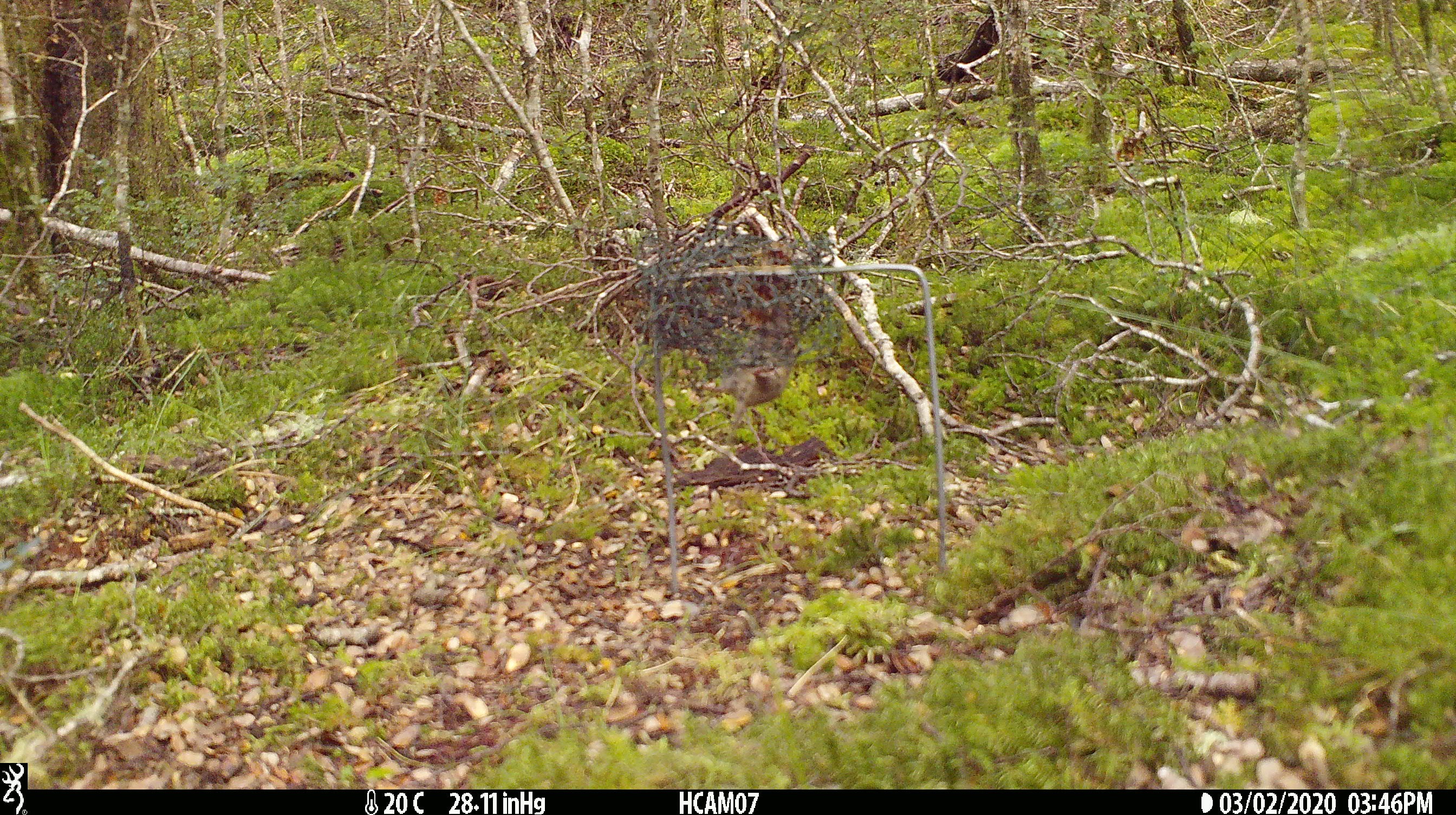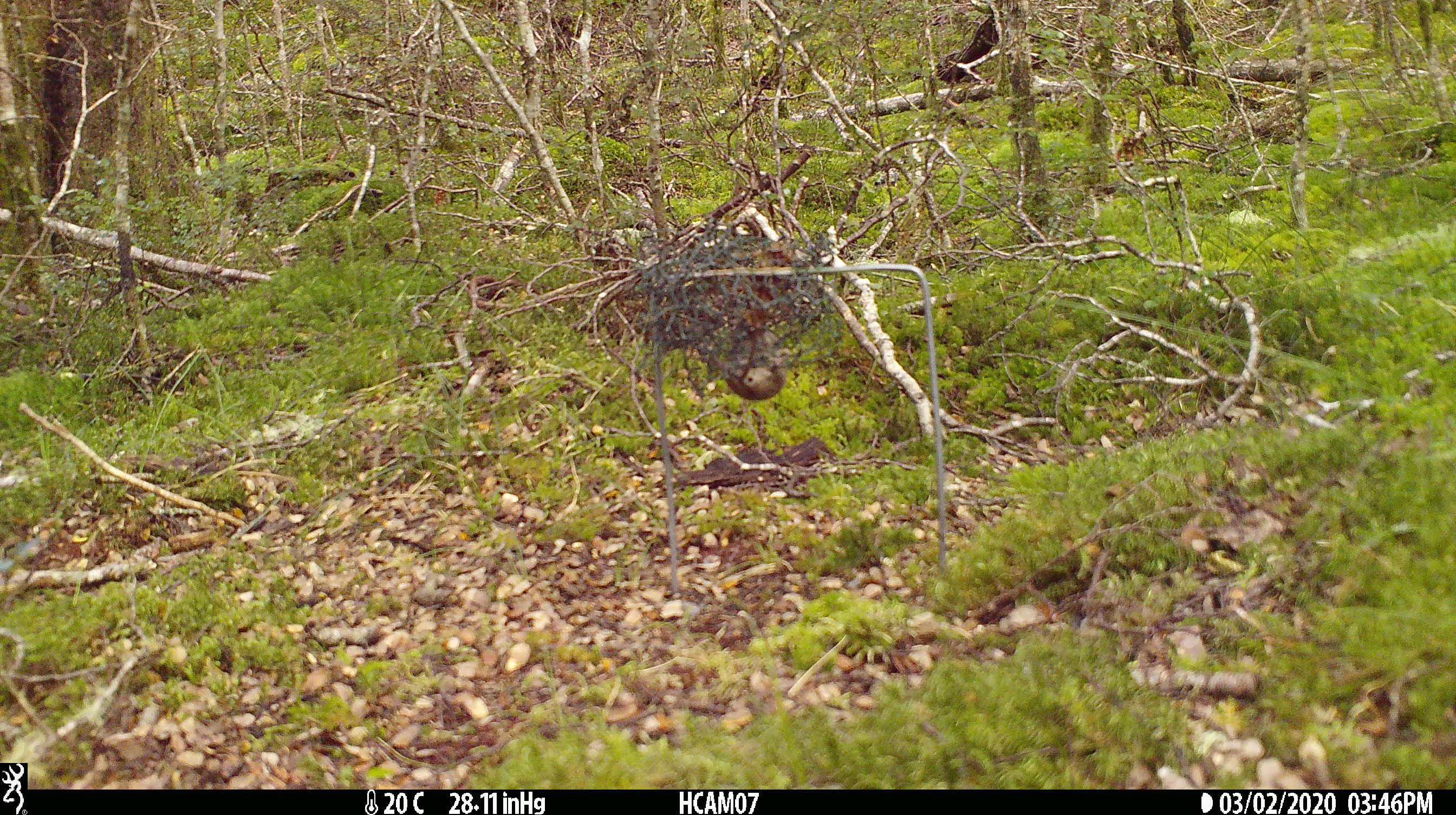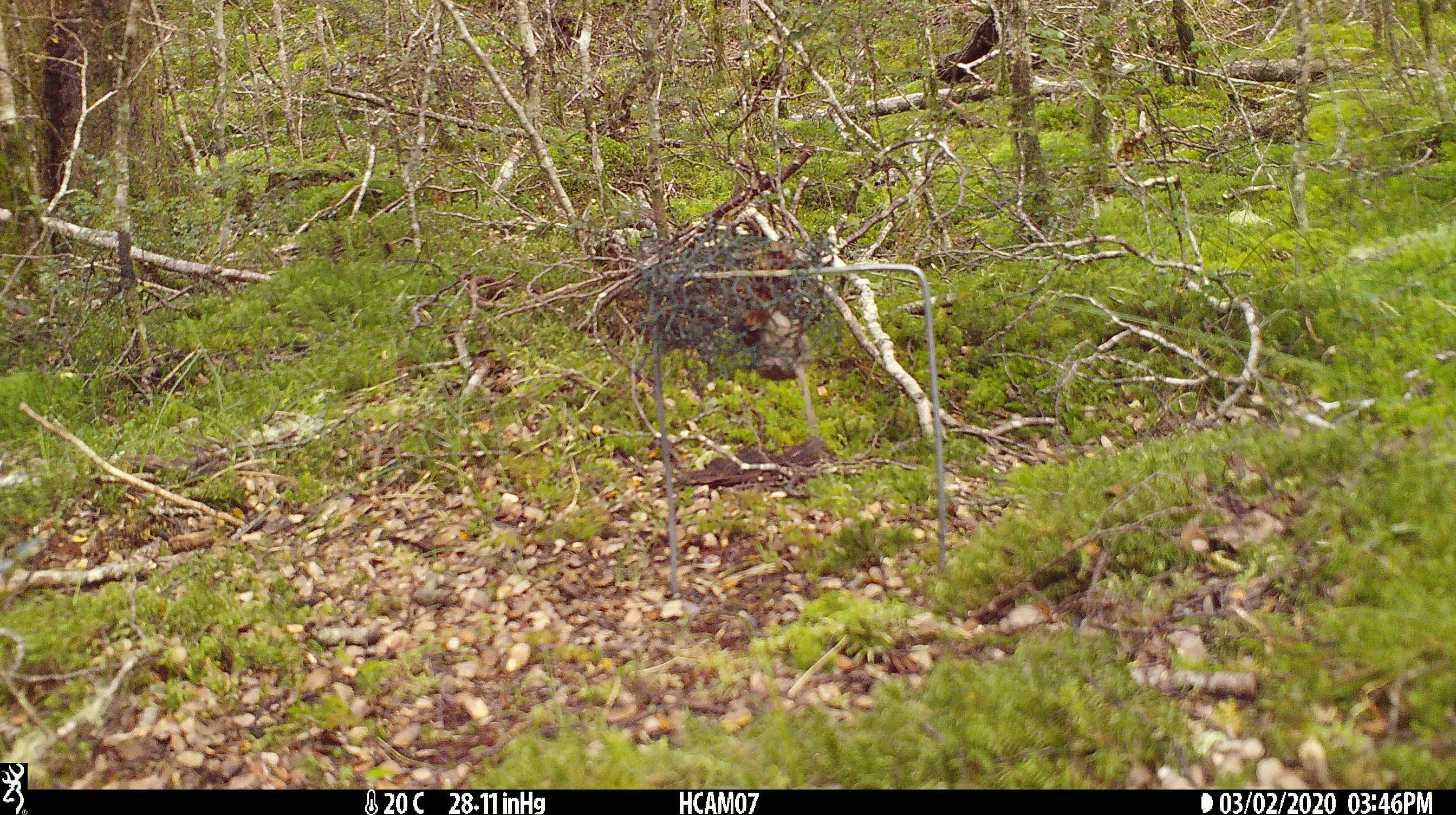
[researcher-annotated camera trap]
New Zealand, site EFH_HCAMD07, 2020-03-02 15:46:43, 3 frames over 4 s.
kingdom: Animalia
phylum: Chordata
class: Mammalia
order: Rodentia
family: Muridae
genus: Mus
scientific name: Mus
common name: mouse